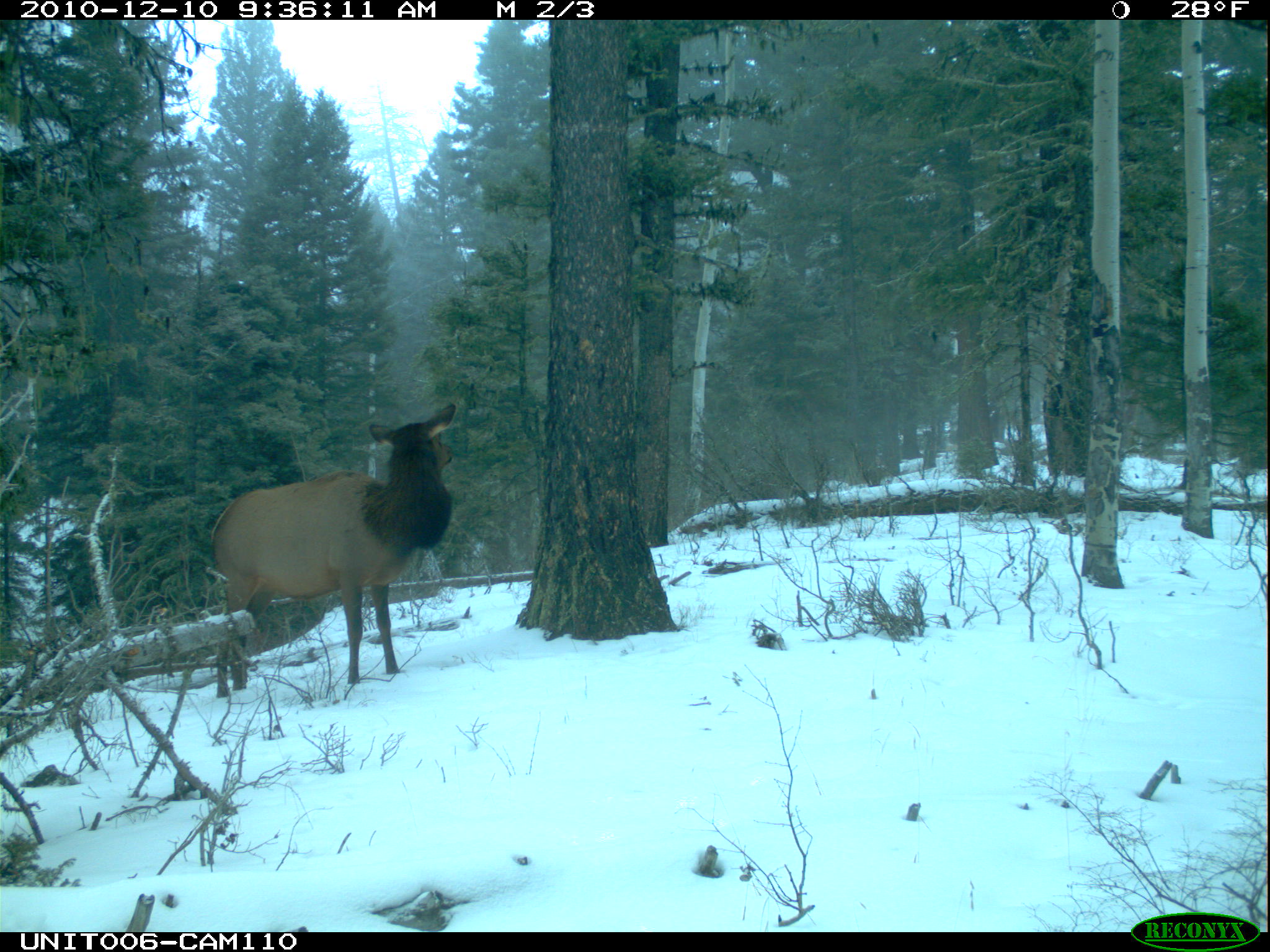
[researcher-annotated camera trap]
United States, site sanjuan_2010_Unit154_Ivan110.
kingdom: Animalia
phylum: Chordata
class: Mammalia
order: Artiodactyla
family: Cervidae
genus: Cervus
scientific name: Cervus elaphus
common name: red deer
Cervus elaphus (red deer).